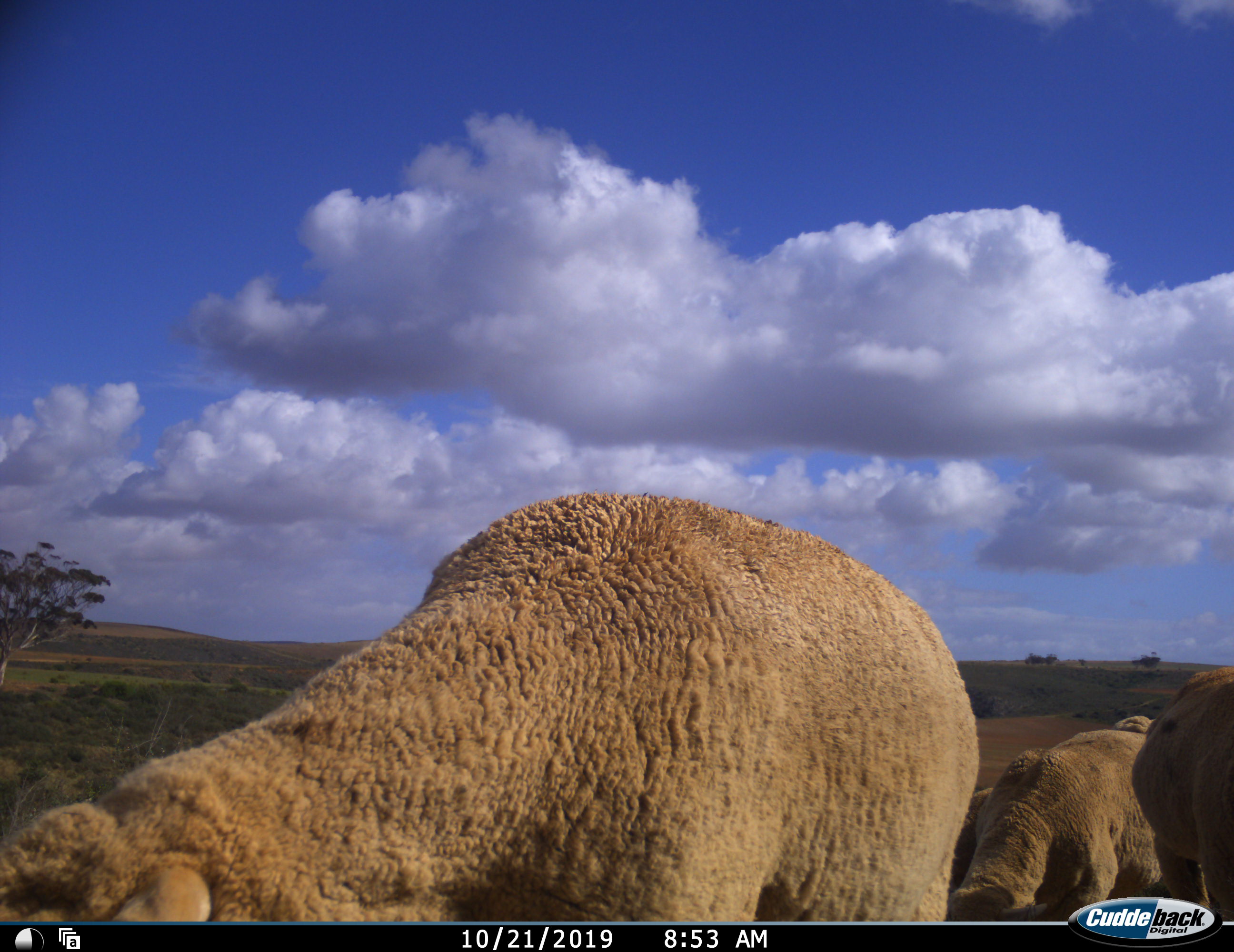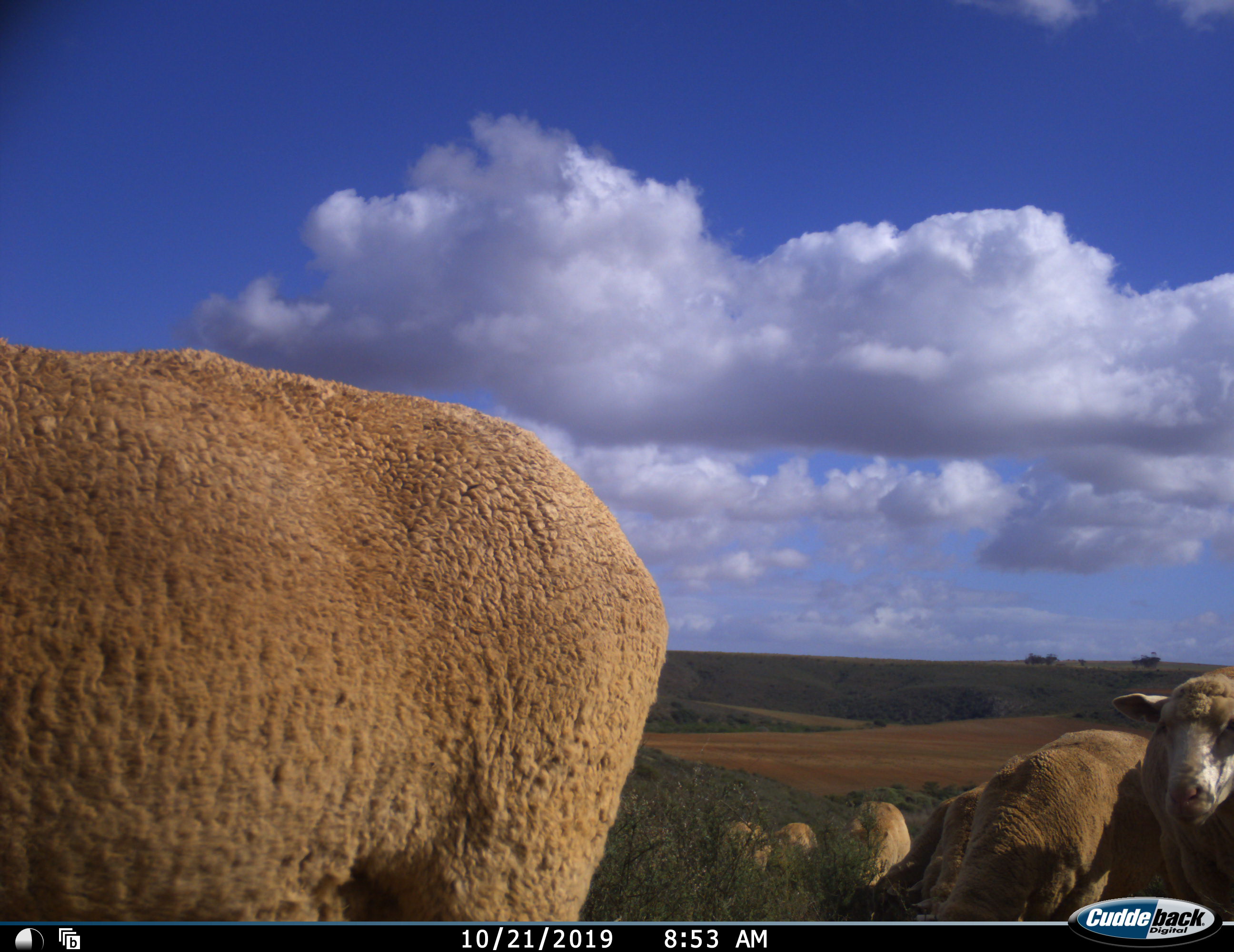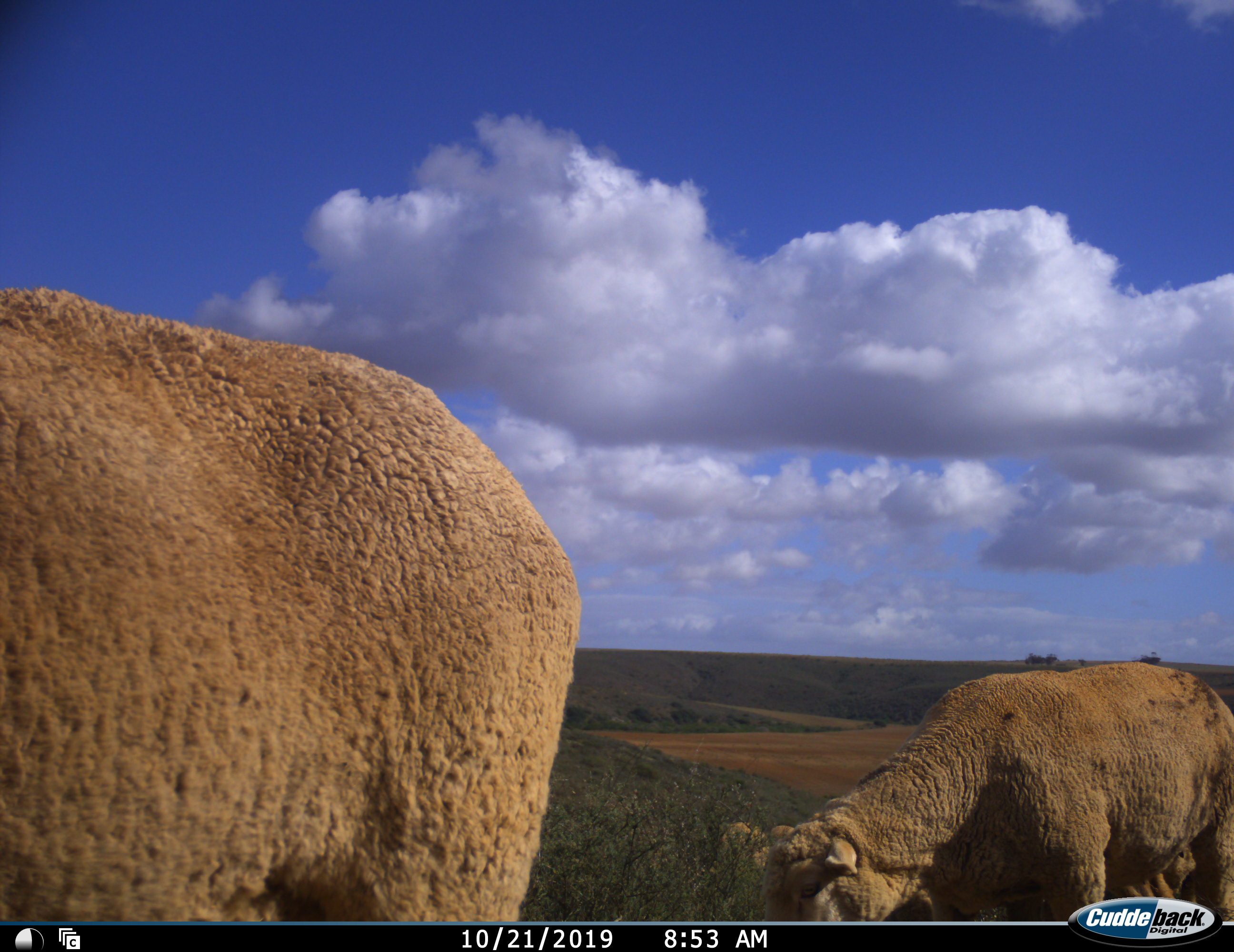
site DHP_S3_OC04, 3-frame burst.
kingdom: Animalia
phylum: Chordata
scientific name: Vertebrata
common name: domestic animal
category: domesticanimal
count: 8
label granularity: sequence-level